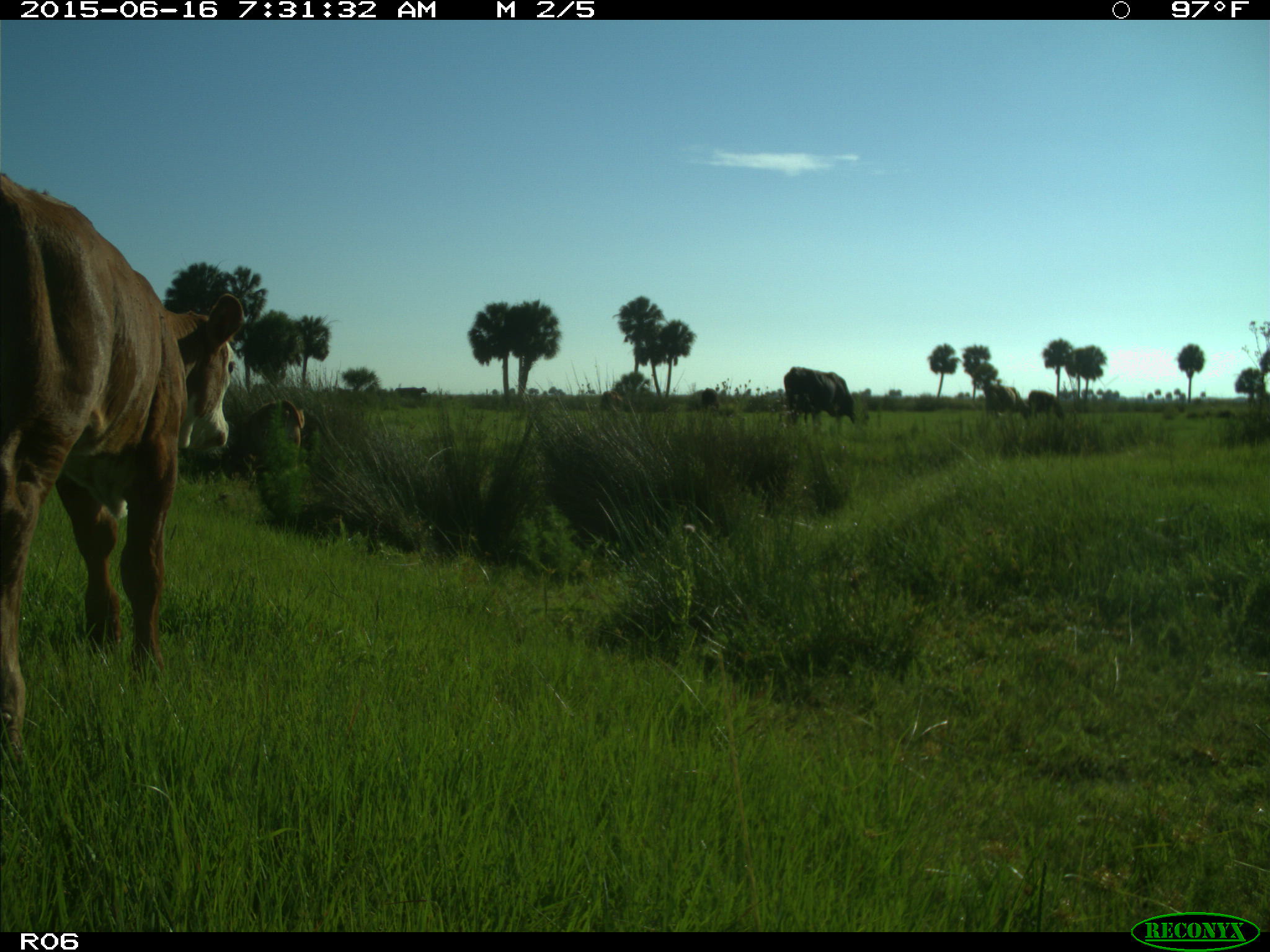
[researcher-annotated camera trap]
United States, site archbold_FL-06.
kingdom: Animalia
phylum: Chordata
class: Mammalia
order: Artiodactyla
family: Bovidae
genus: Bos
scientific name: Bos taurus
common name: domestic cow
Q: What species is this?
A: Bos taurus (domestic cow).